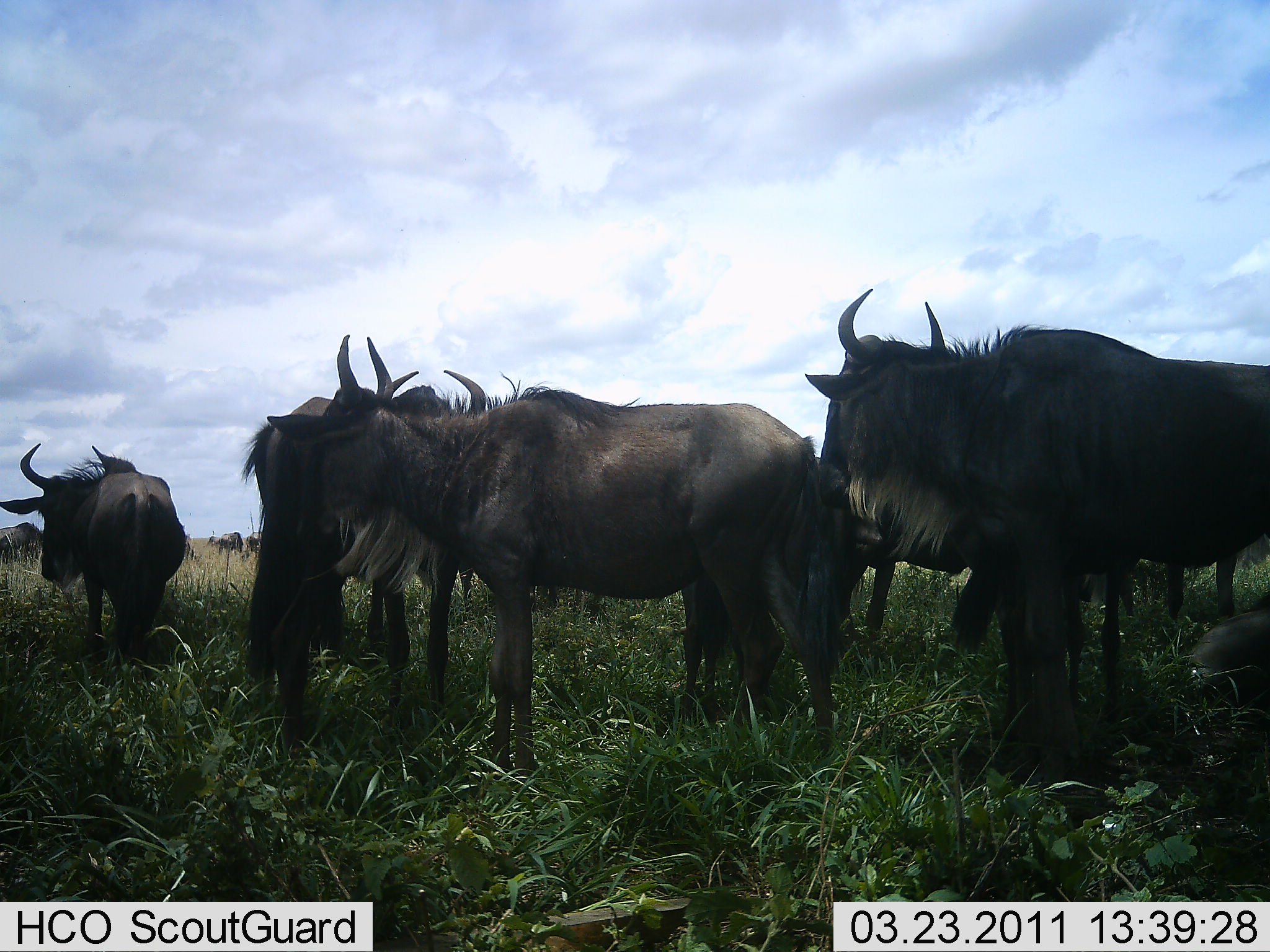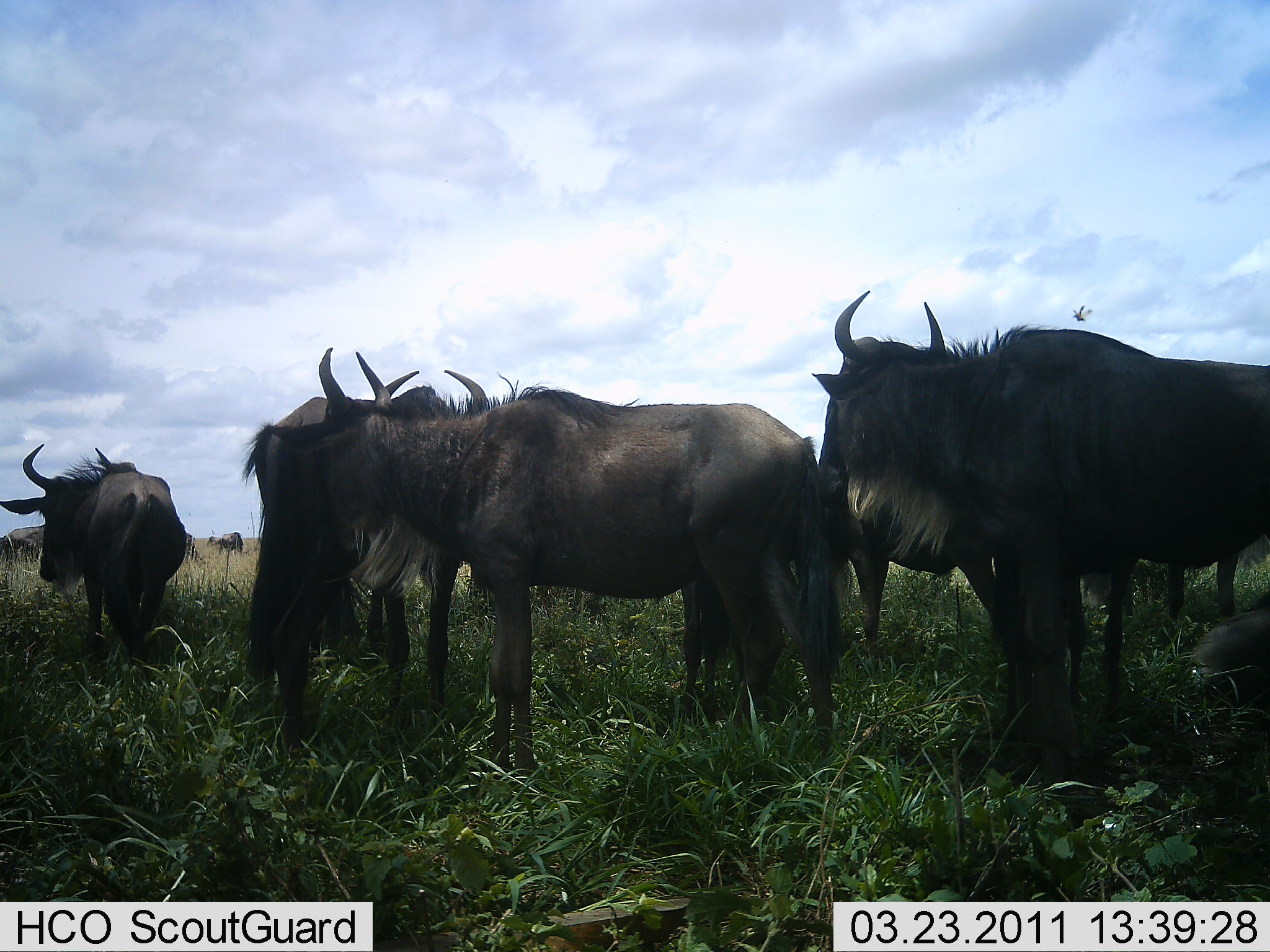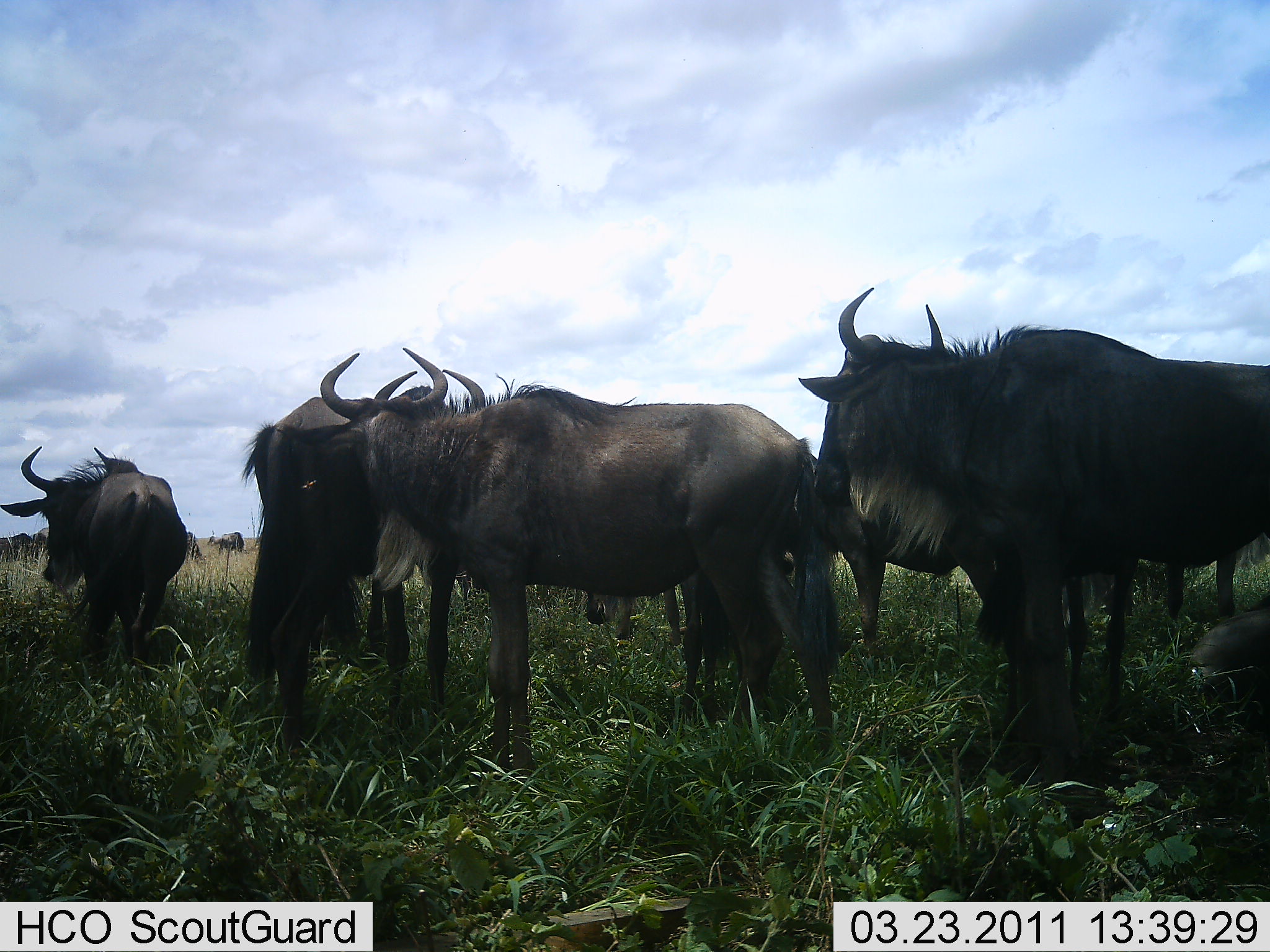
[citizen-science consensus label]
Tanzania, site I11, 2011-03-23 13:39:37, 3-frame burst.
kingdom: Animalia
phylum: Chordata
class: Mammalia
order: Artiodactyla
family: Bovidae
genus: Connochaetes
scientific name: Connochaetes taurinus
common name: blue wildebeest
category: wildebeest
Wildebeest (blue wildebeest) (Connochaetes taurinus), count 6. Behavior (volunteer vote fractions): standing 85%, resting 0%, moving 0%, interacting 8%. Young present (vote fraction): 0%. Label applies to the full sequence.